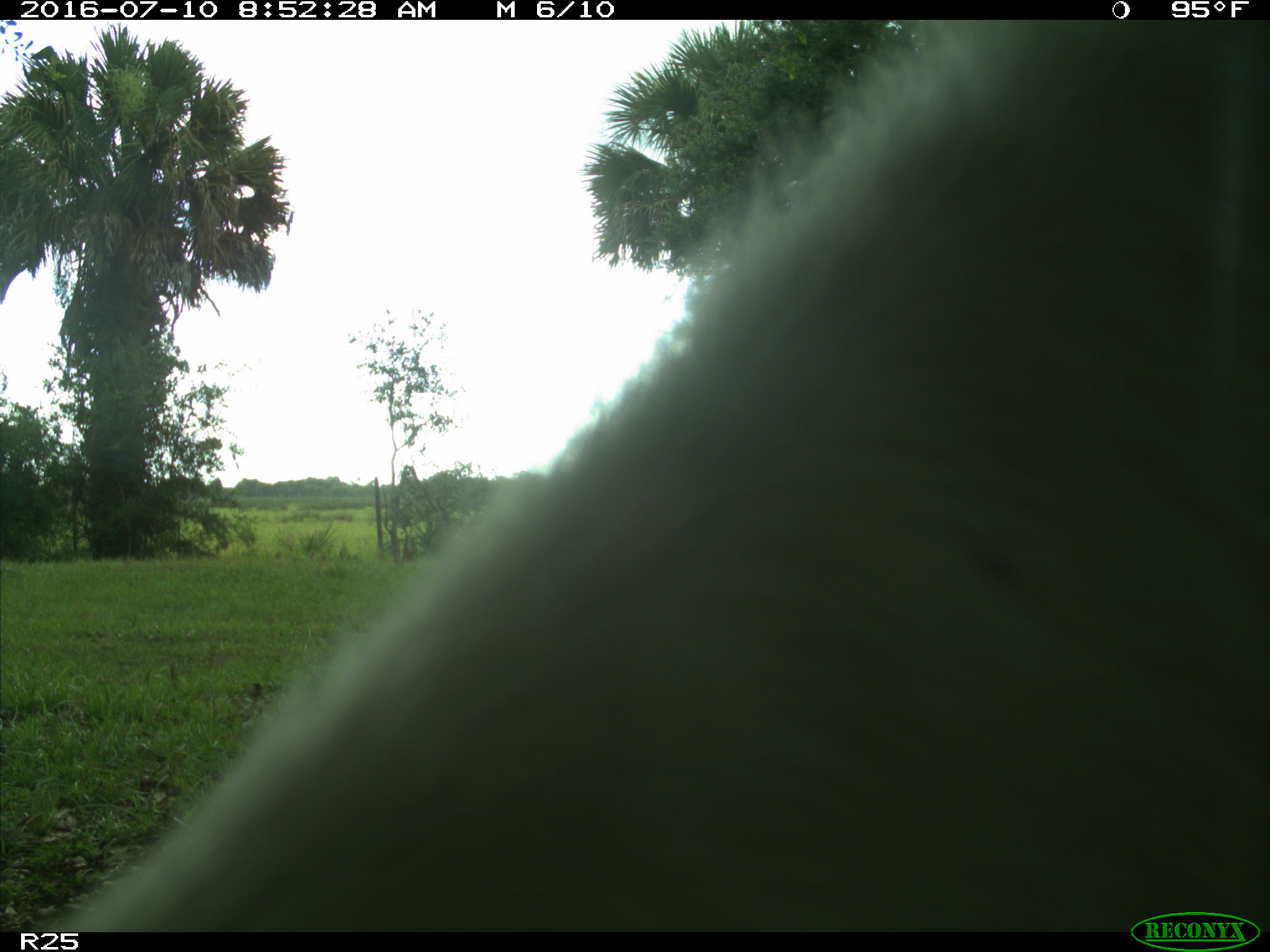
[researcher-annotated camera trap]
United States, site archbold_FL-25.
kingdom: Animalia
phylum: Chordata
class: Mammalia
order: Artiodactyla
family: Bovidae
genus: Bos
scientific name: Bos taurus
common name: domestic cow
Bos taurus (domestic cow).